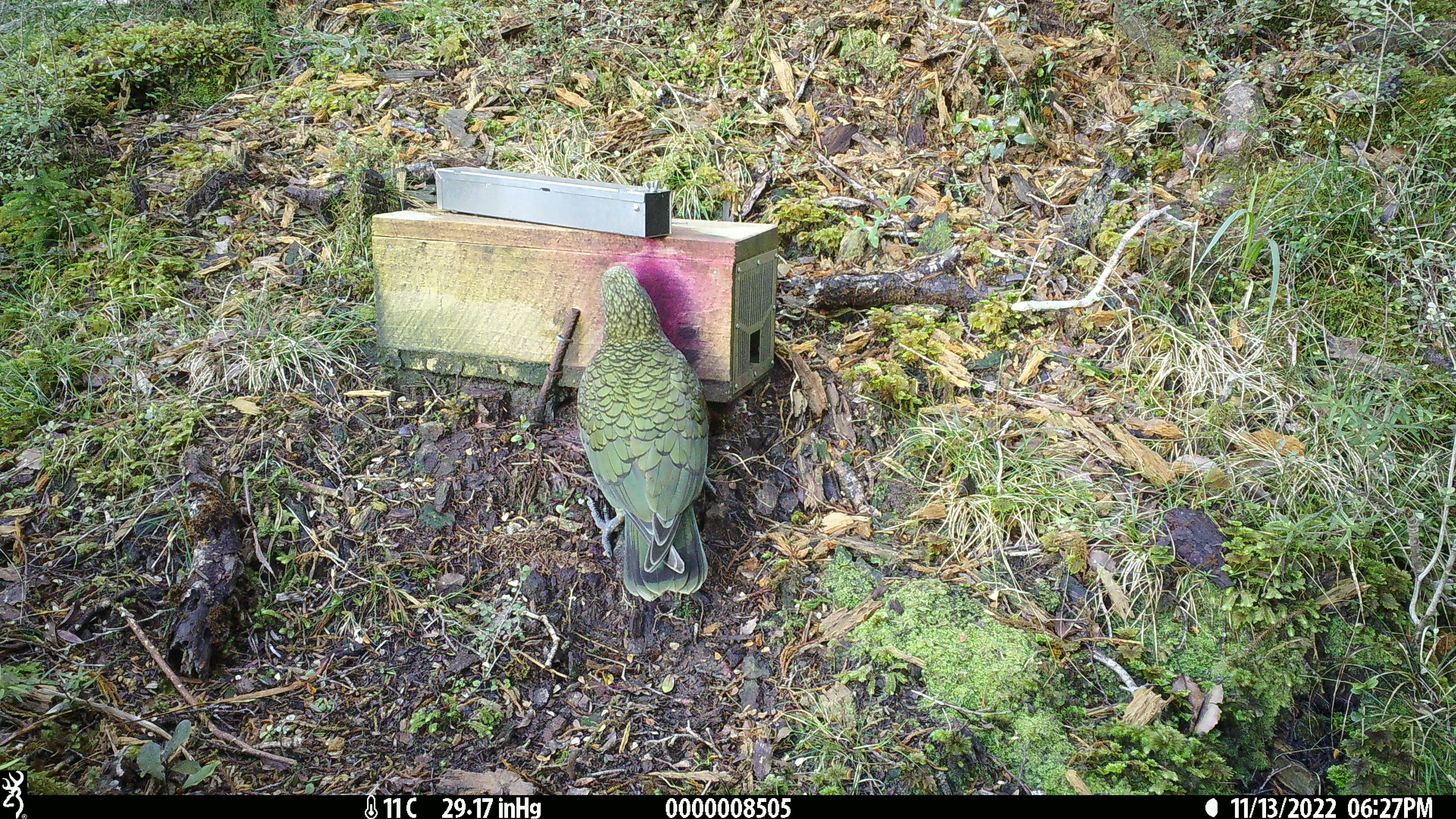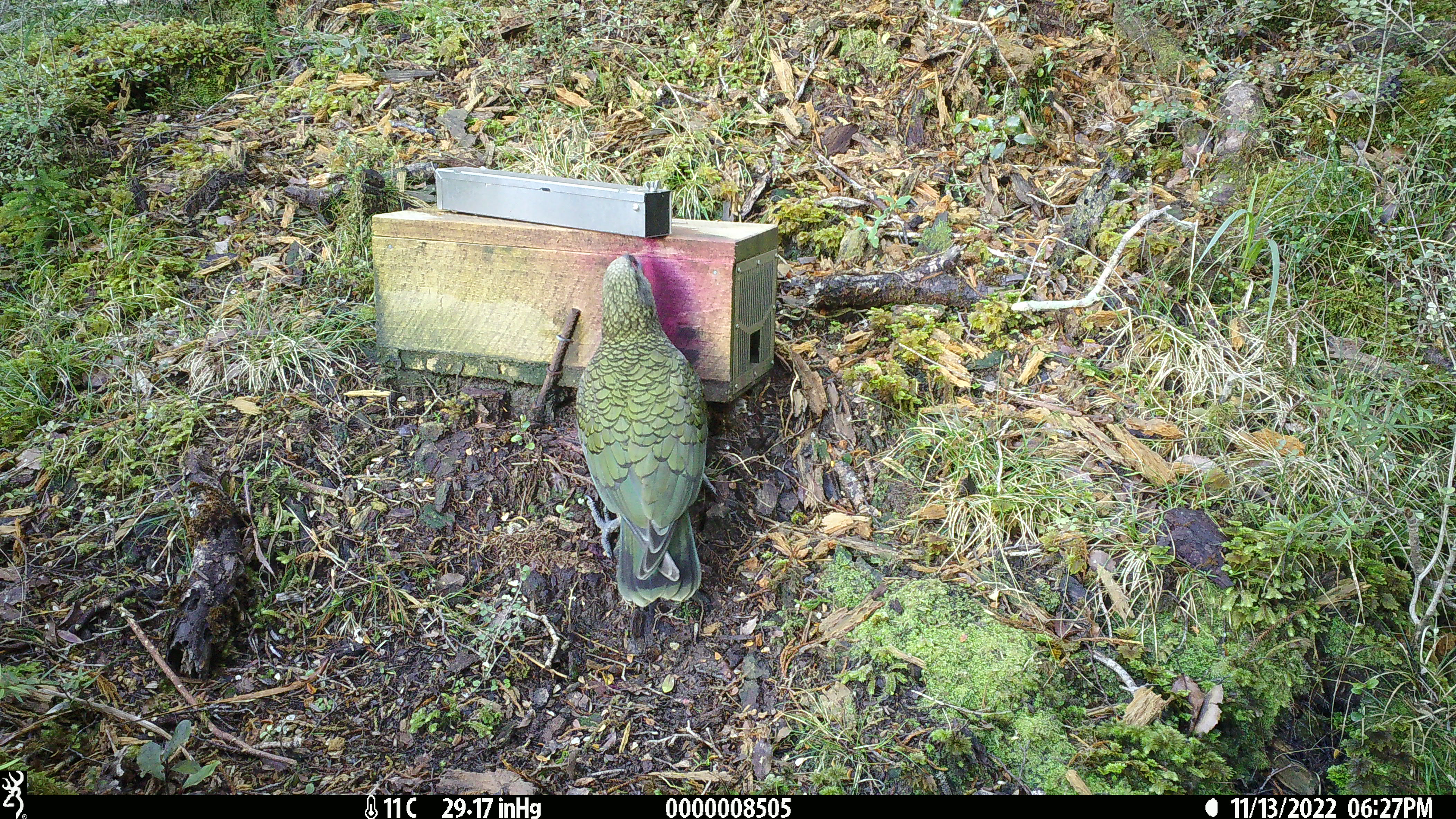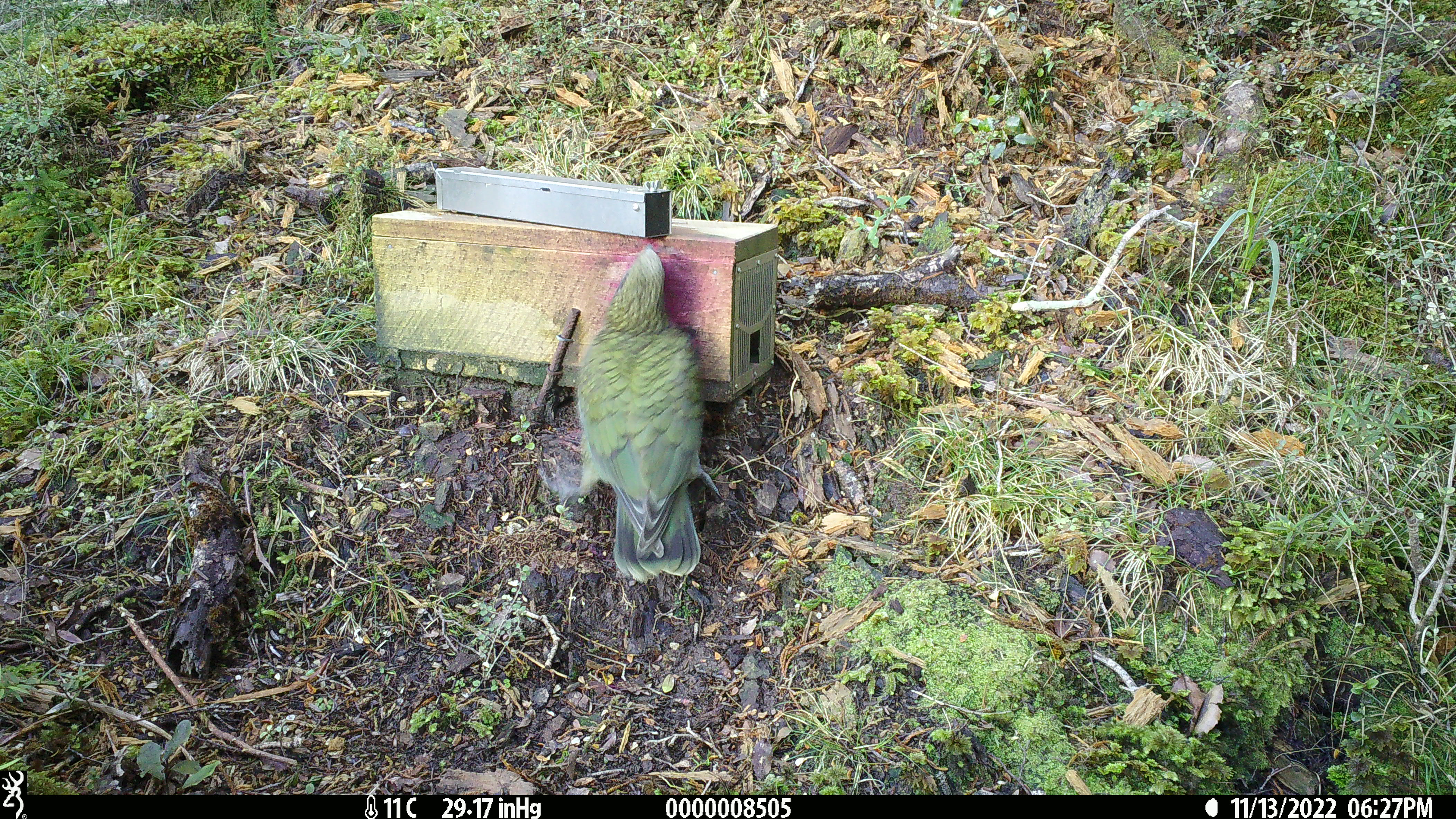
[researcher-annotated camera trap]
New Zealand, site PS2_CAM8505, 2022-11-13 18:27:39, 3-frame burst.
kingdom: Animalia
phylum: Chordata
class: Aves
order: Psittaciformes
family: Strigopidae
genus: Nestor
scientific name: Nestor notabilis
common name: kea